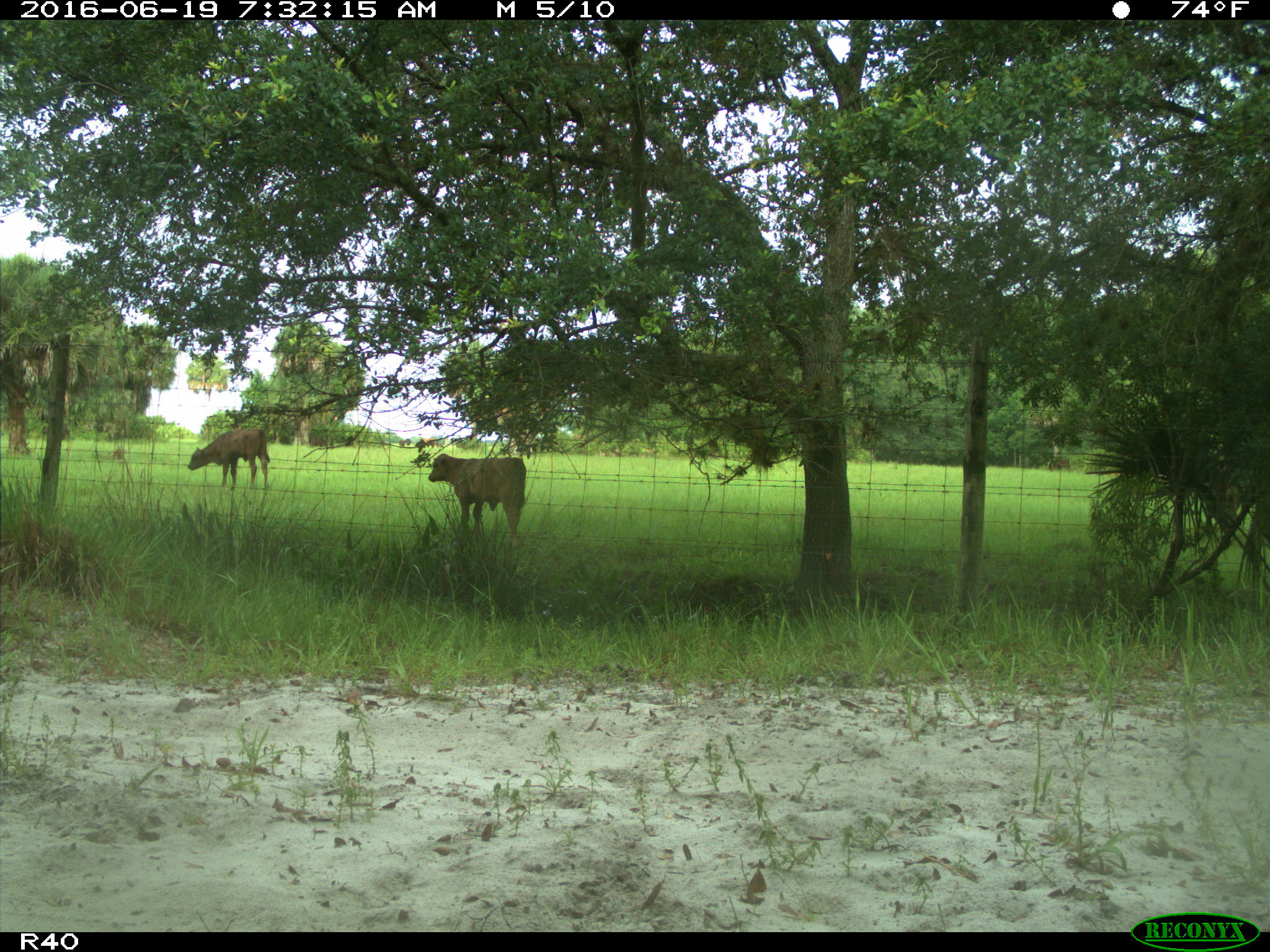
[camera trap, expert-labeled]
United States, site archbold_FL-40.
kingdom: Animalia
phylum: Chordata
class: Mammalia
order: Artiodactyla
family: Suidae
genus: Sus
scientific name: Sus scrofa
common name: wild boar